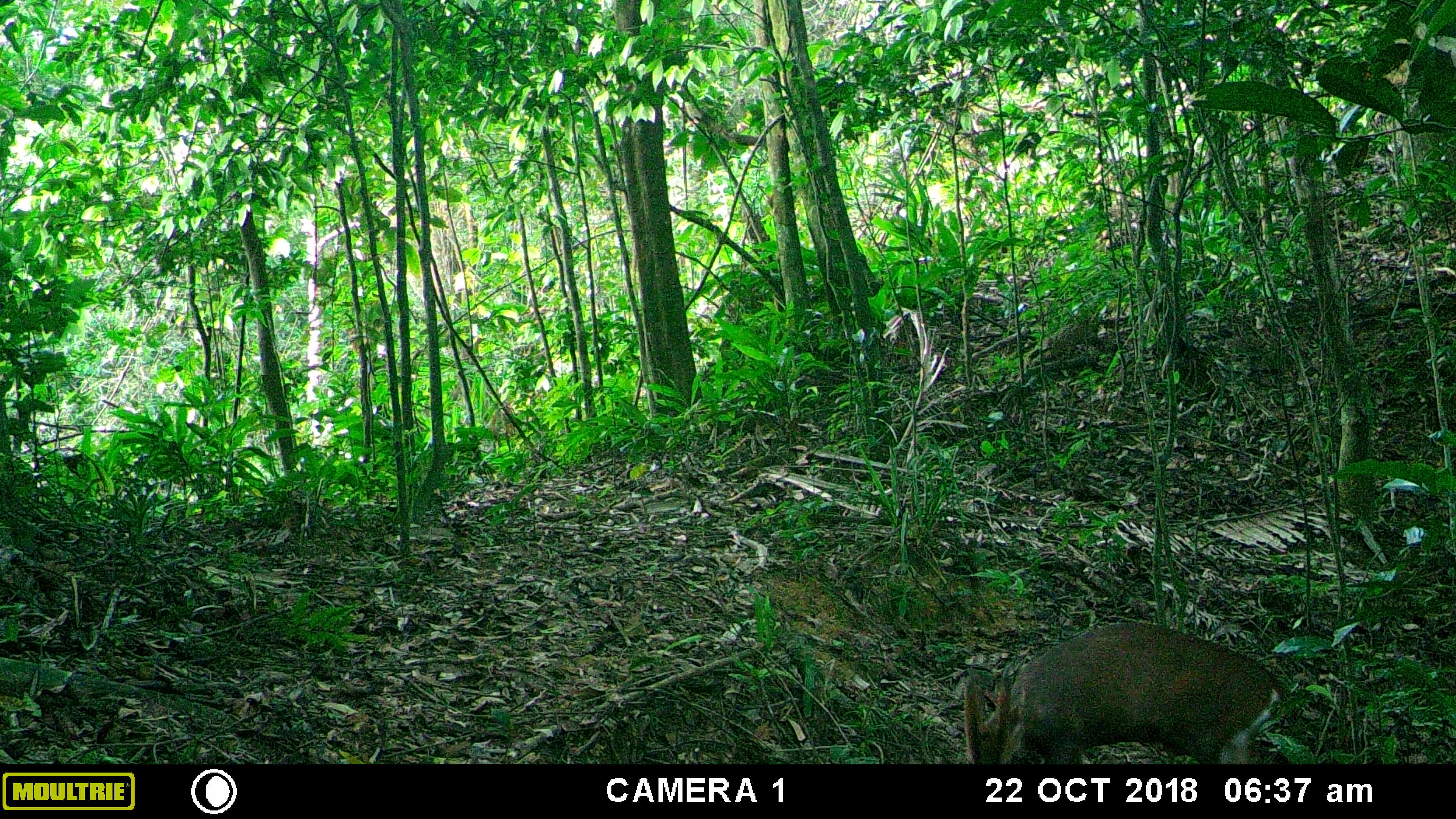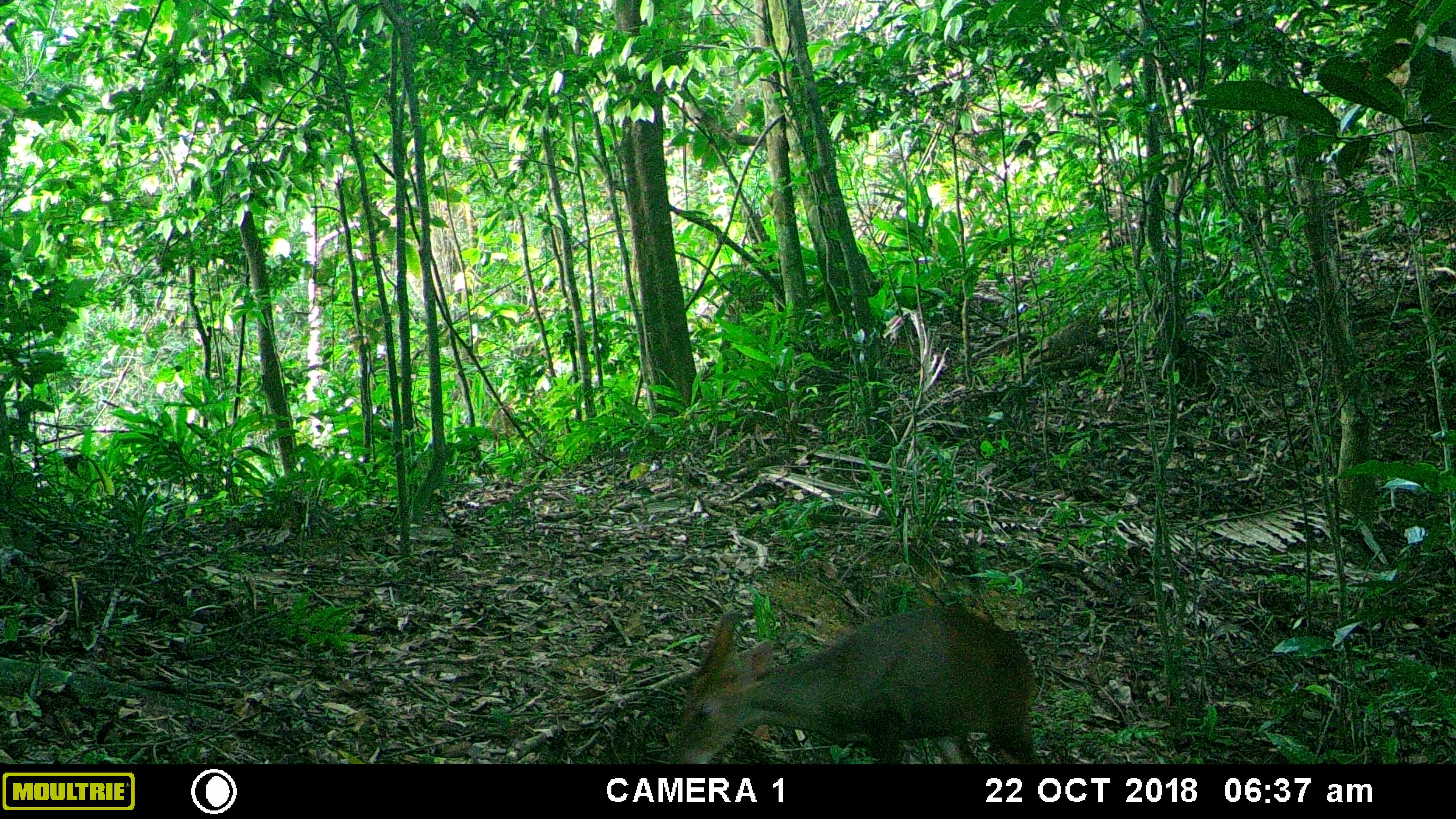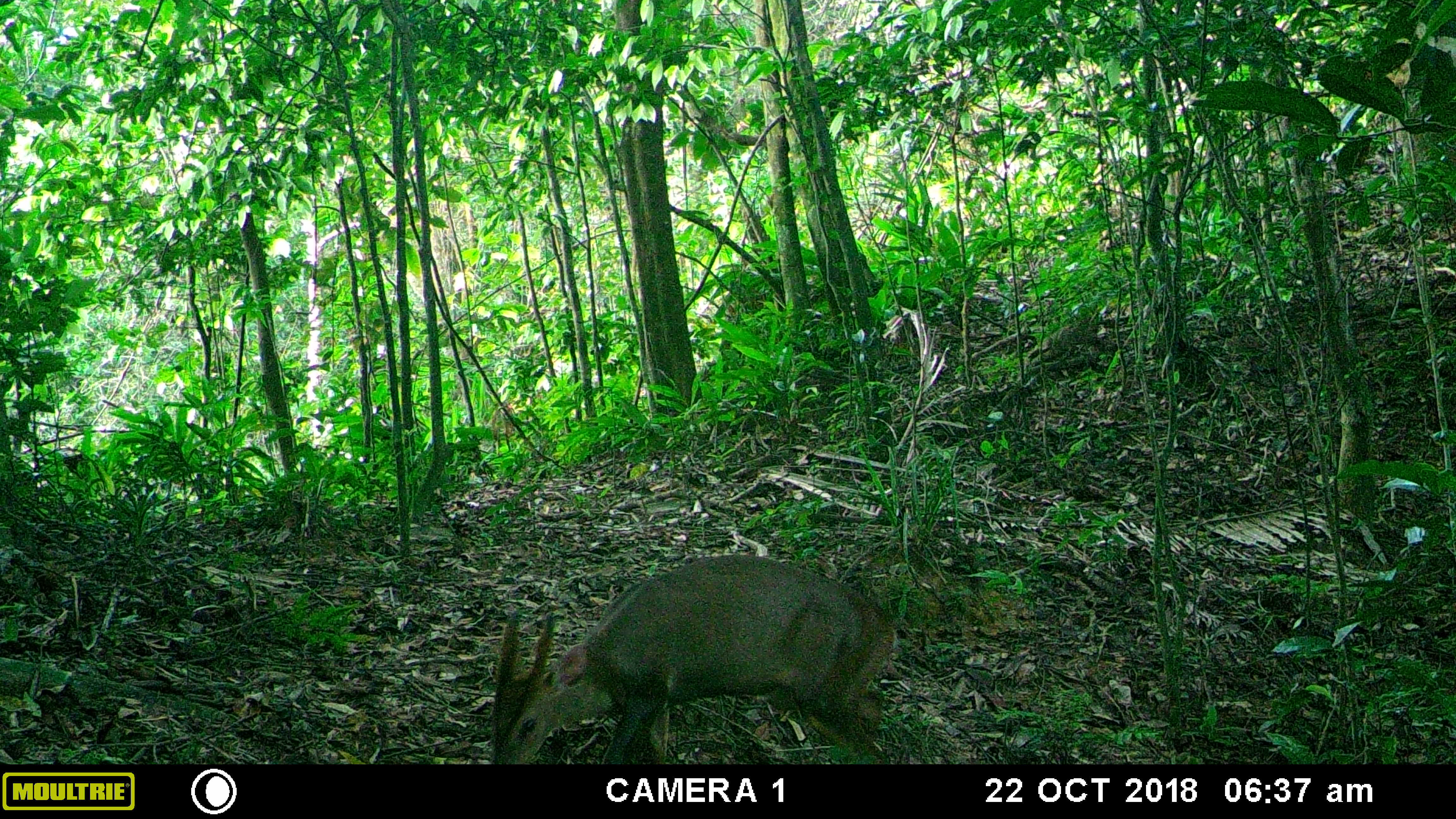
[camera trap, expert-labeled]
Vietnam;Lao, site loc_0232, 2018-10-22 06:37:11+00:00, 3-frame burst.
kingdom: Animalia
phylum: Chordata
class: Mammalia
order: Artiodactyla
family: Cervidae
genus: Muntiacus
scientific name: Muntiacus vuquangensis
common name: large-antlered muntjac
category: large antlered muntjac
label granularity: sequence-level